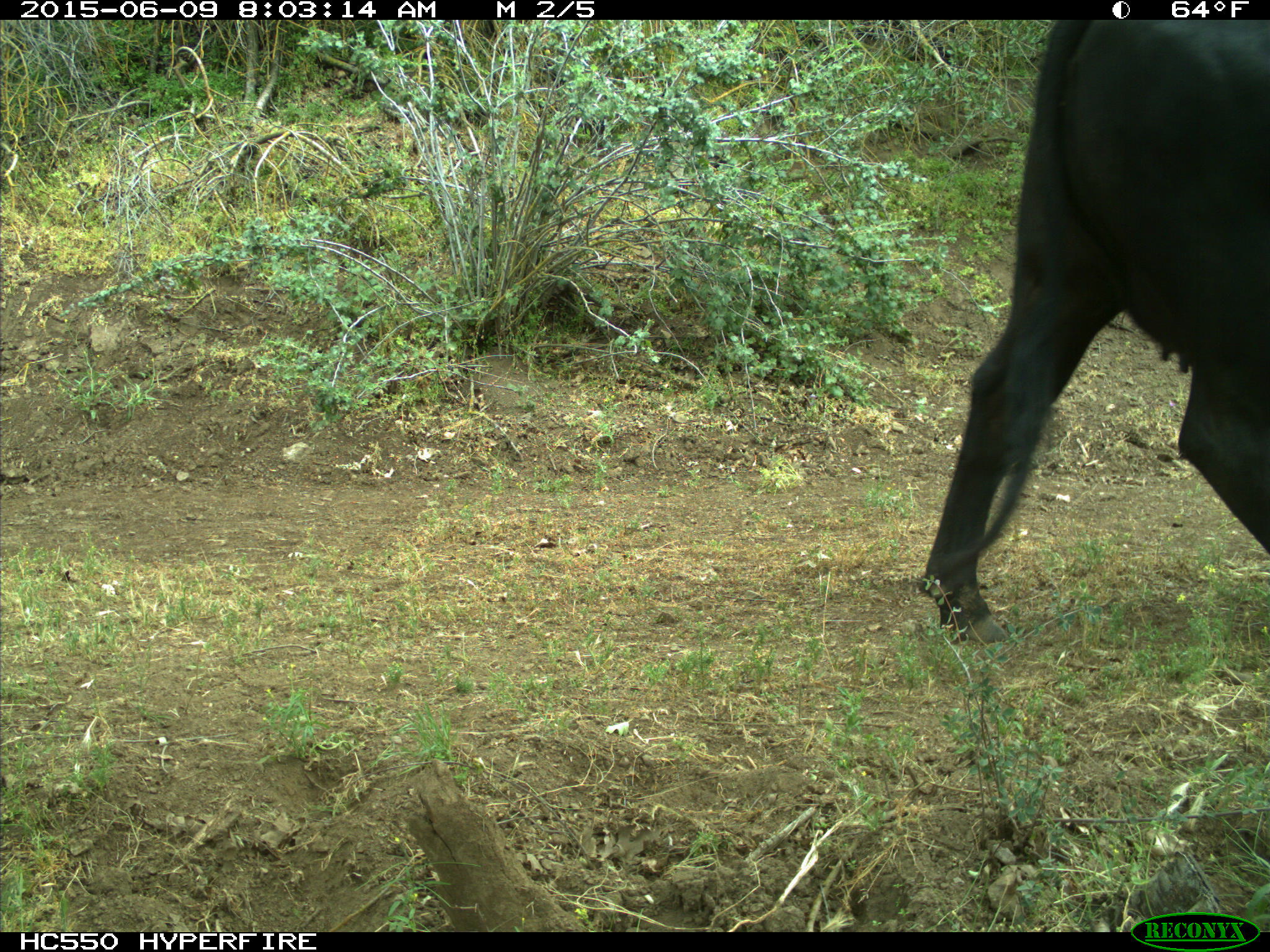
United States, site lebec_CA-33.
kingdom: Animalia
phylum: Chordata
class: Mammalia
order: Artiodactyla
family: Bovidae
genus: Bos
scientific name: Bos taurus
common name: domestic cow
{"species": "Bos taurus (domestic cow)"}